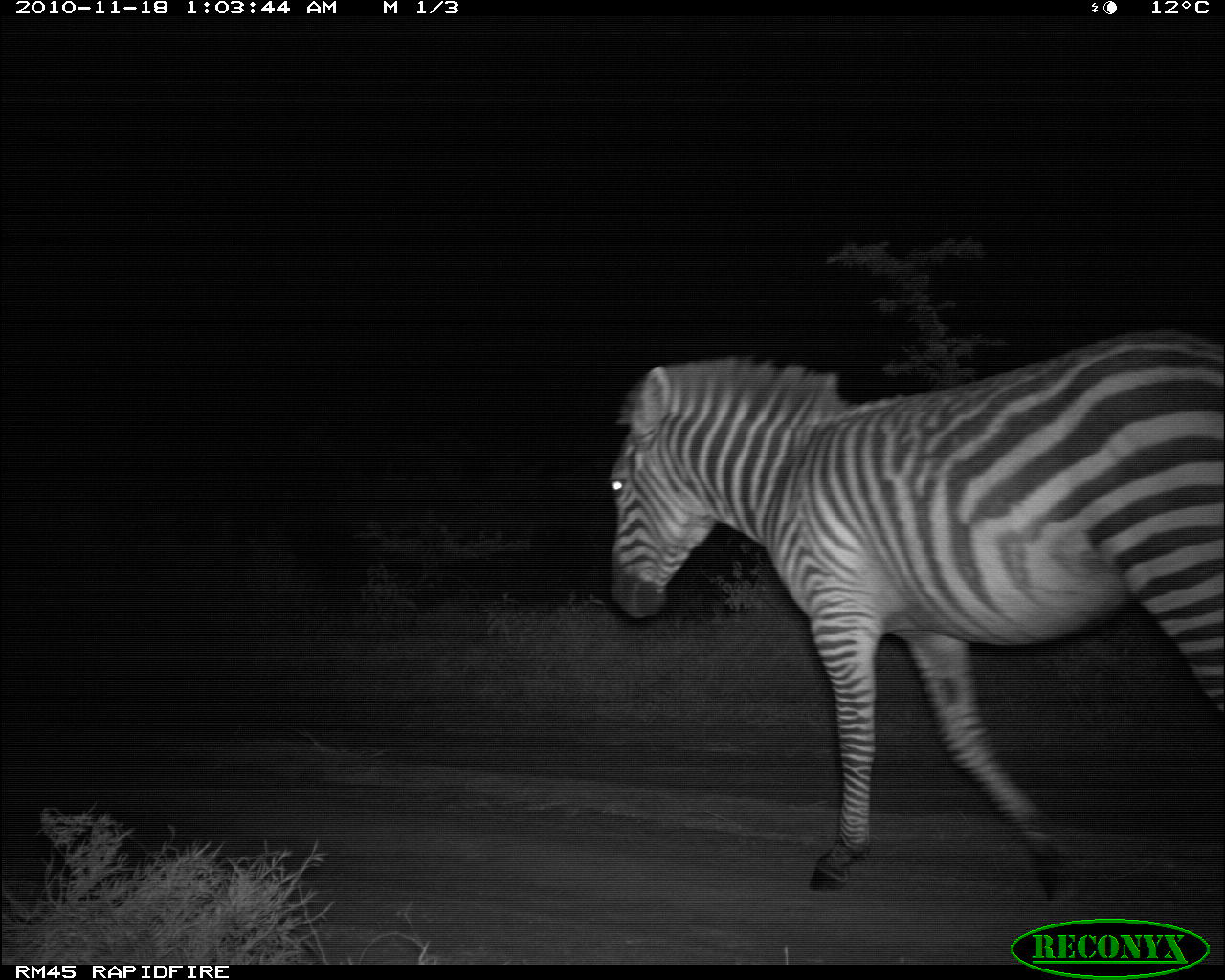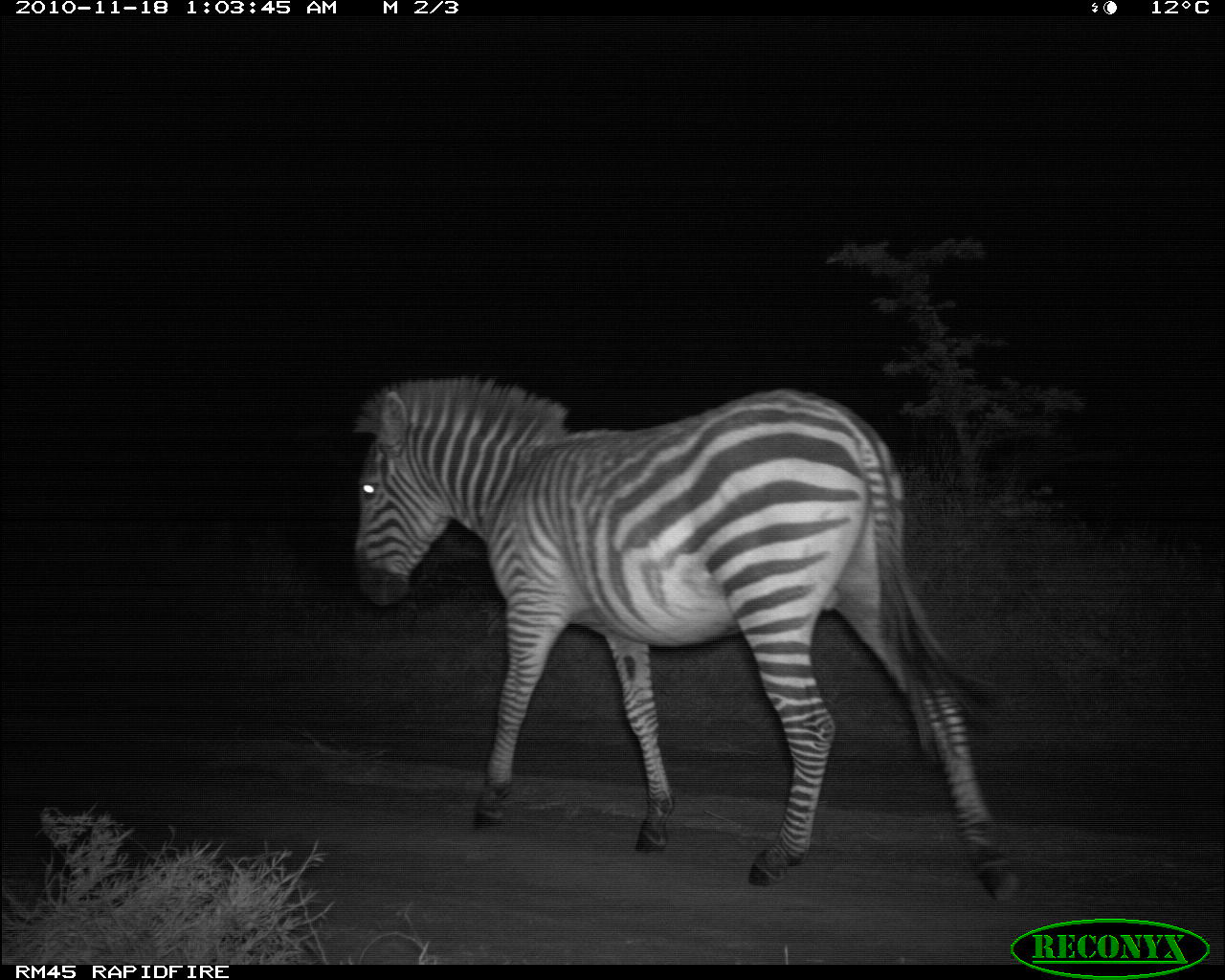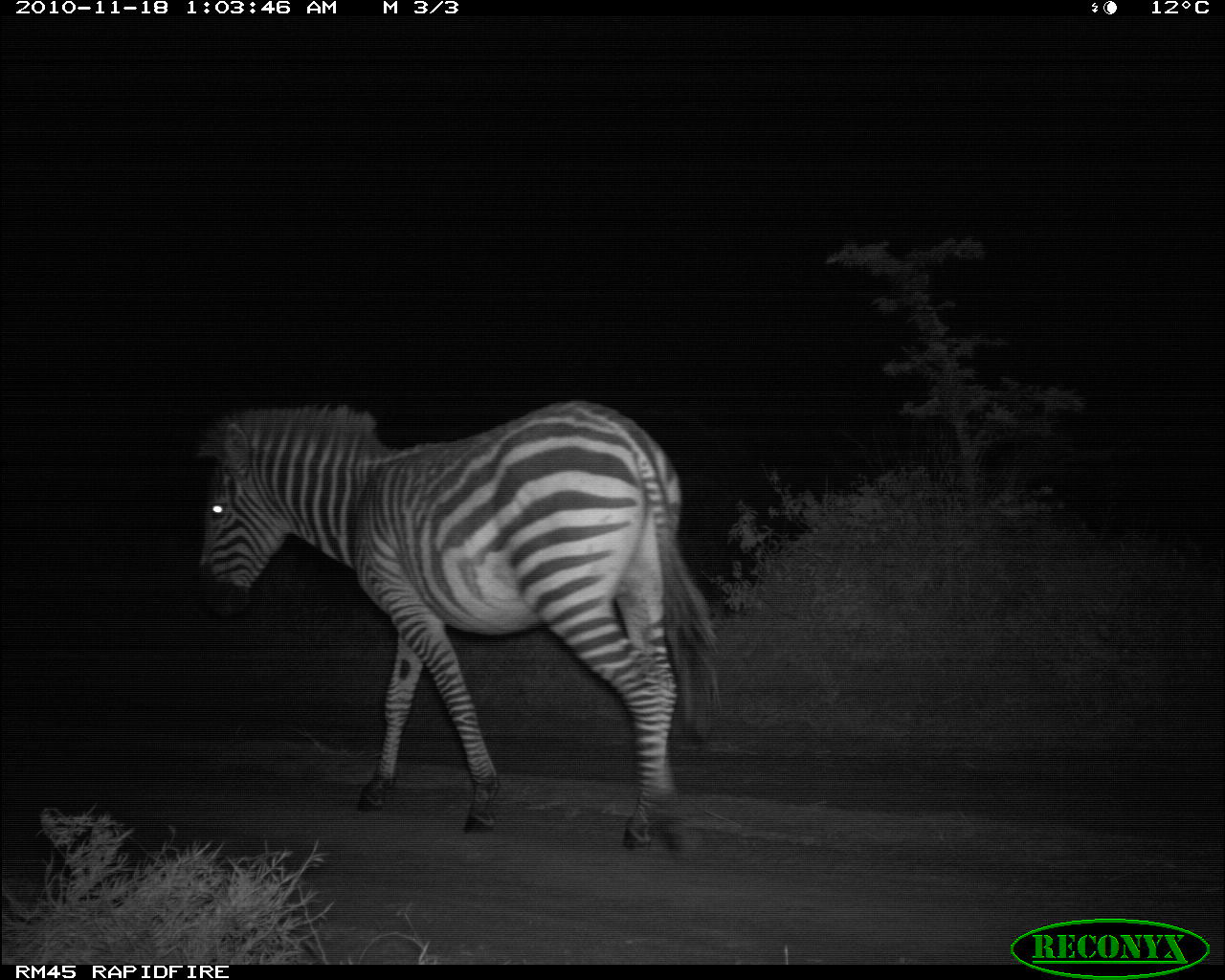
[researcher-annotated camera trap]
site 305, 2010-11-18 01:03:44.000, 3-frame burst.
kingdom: Animalia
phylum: Chordata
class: Mammalia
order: Perissodactyla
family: Equidae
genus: Equus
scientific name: Equus quagga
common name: plains zebra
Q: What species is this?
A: Equus quagga (plains zebra).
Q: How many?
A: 1.